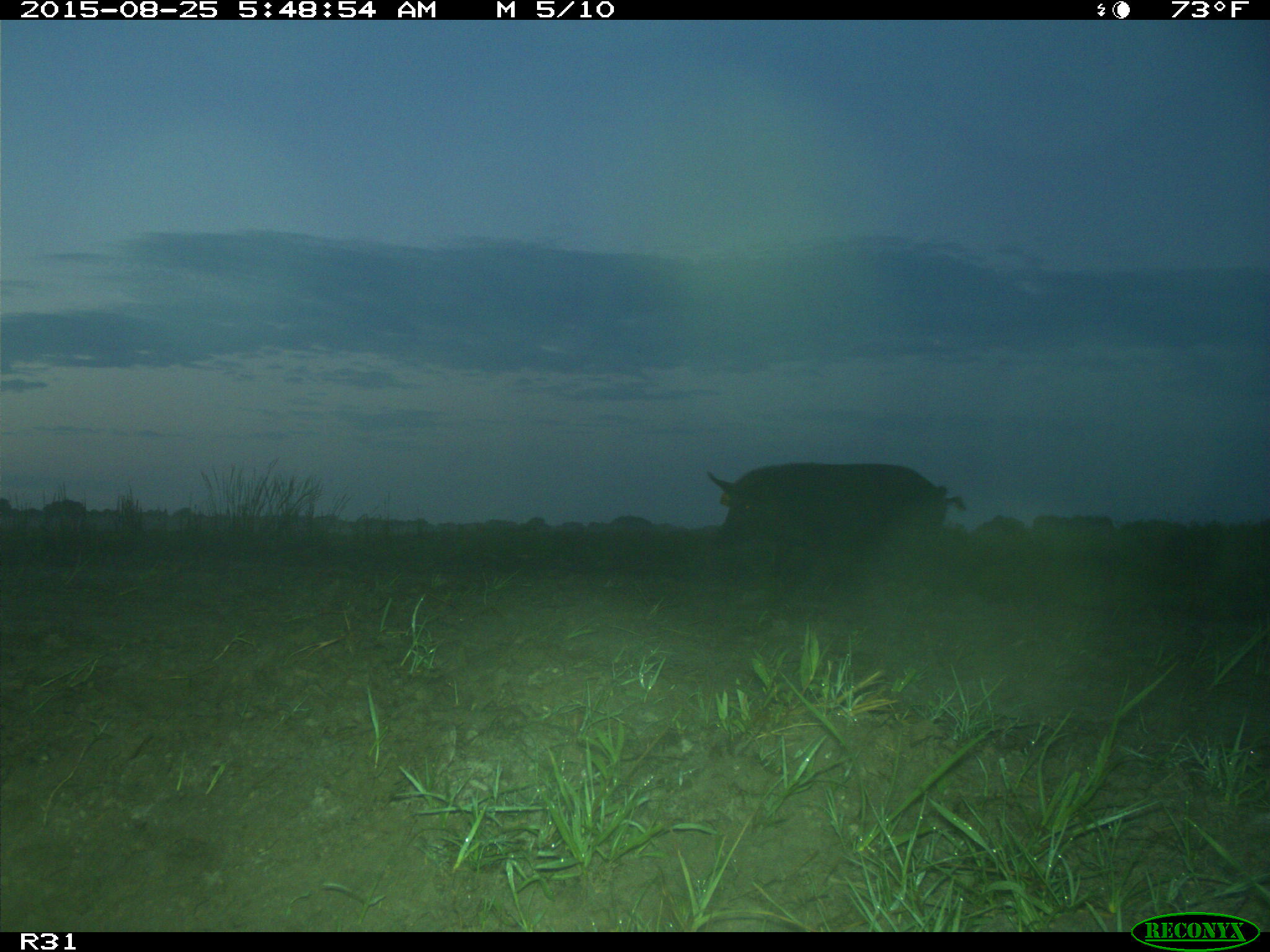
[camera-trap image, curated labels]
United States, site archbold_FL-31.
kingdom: Animalia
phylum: Chordata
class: Mammalia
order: Artiodactyla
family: Suidae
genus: Sus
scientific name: Sus scrofa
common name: wild boar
Sus scrofa (wild boar).